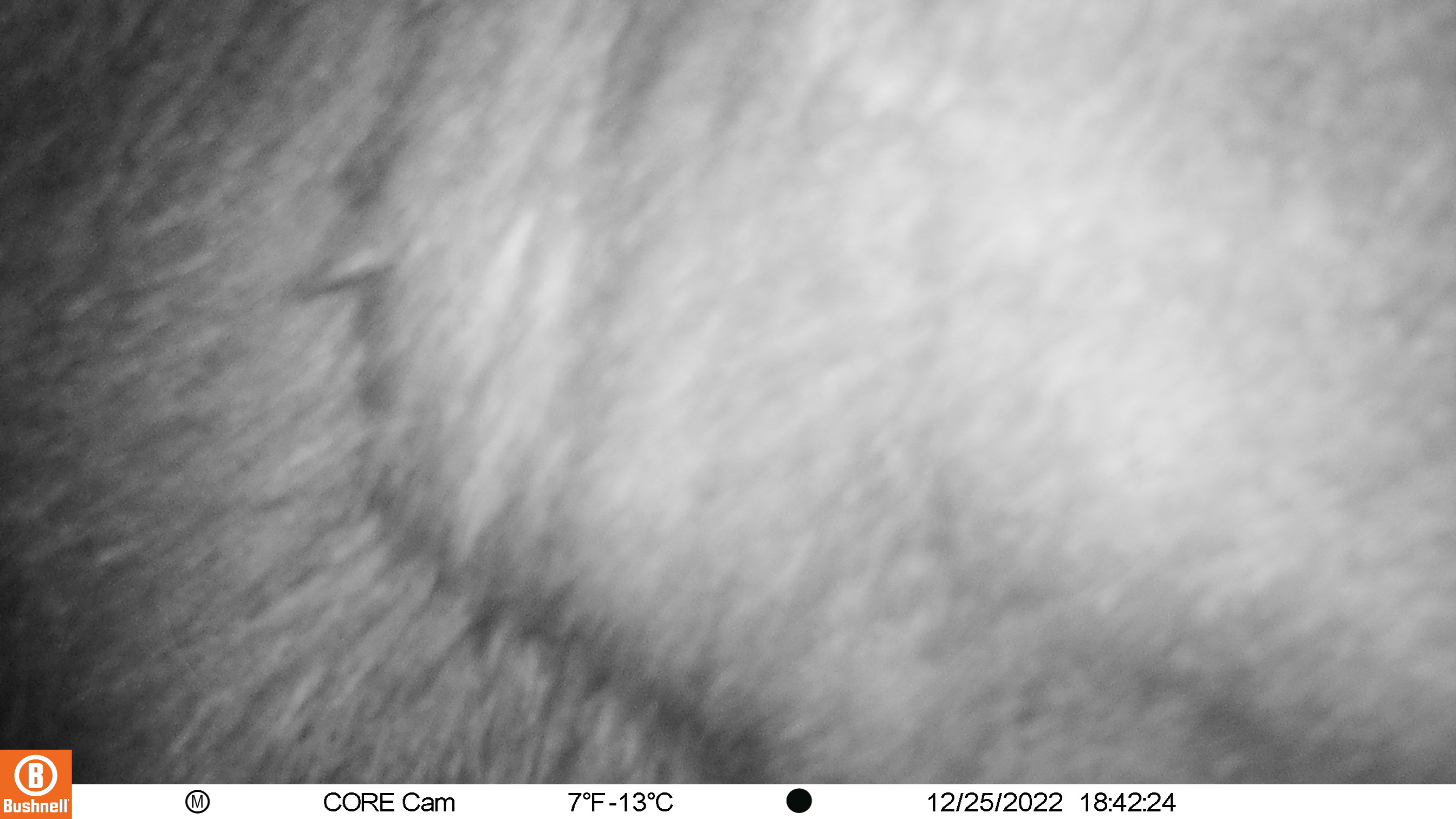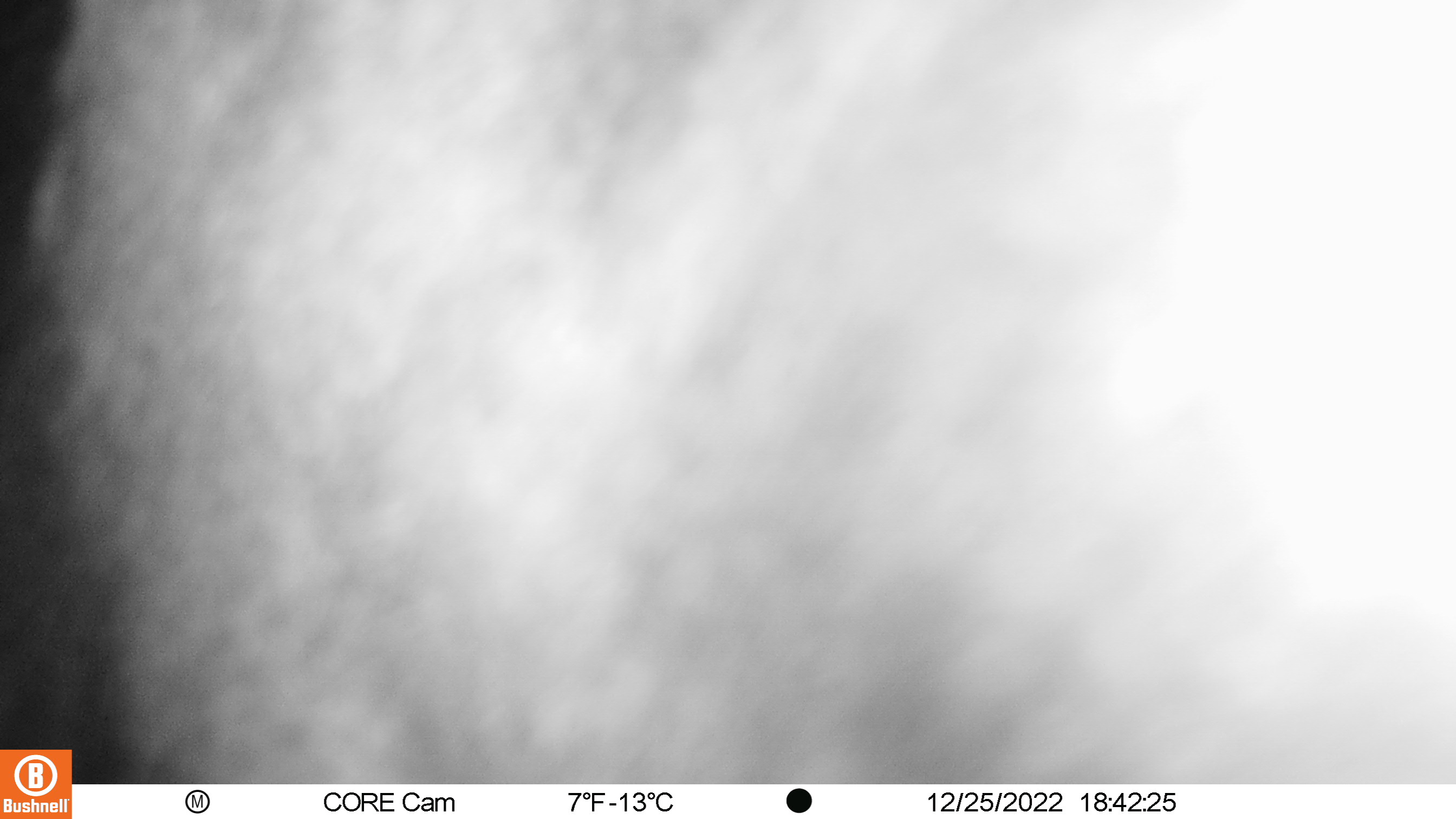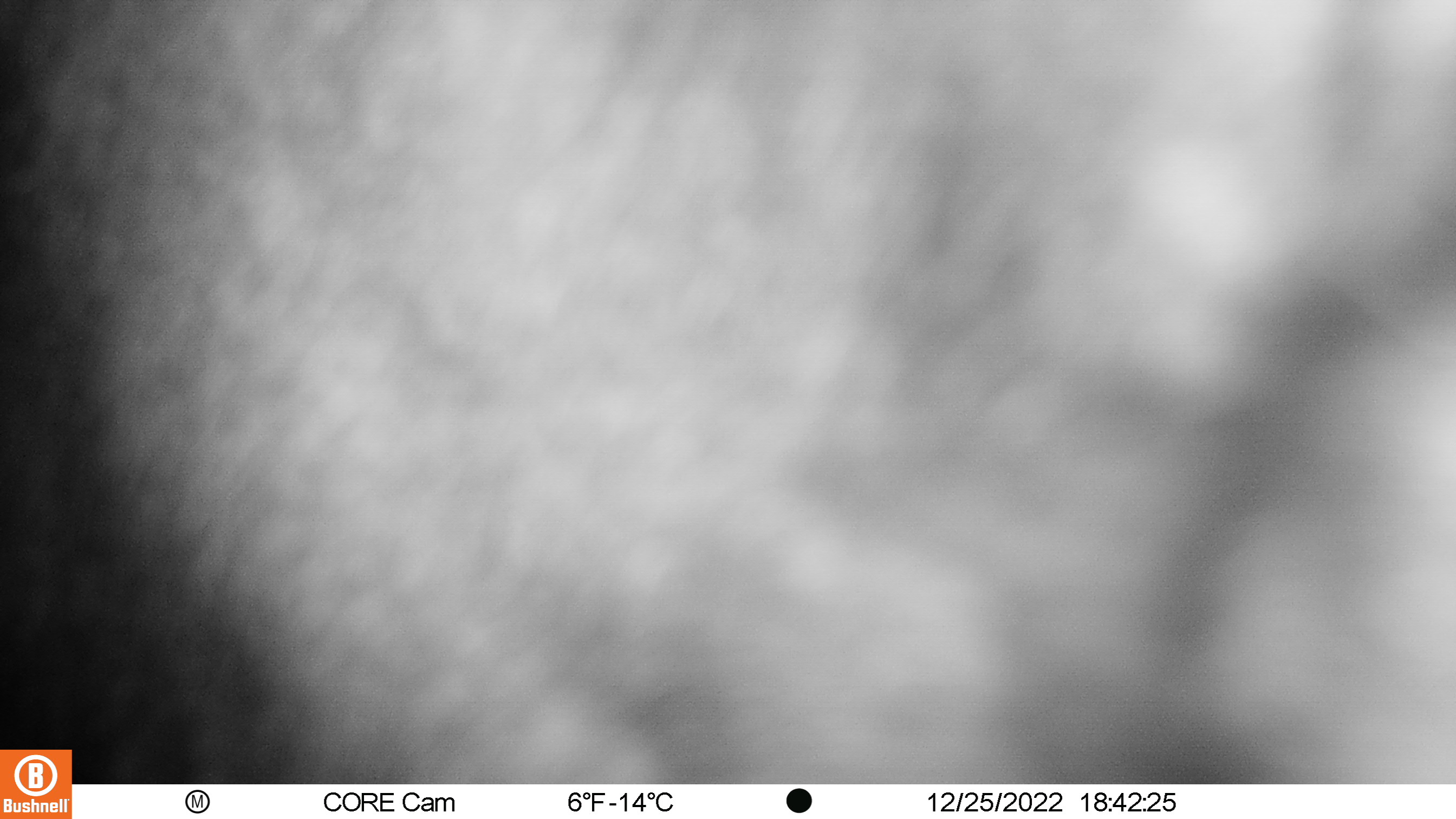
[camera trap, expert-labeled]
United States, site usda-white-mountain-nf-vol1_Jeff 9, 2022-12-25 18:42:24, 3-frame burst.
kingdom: Animalia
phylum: Chordata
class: Mammalia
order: Artiodactyla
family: Cervidae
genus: Alces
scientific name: Alces alces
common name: moose